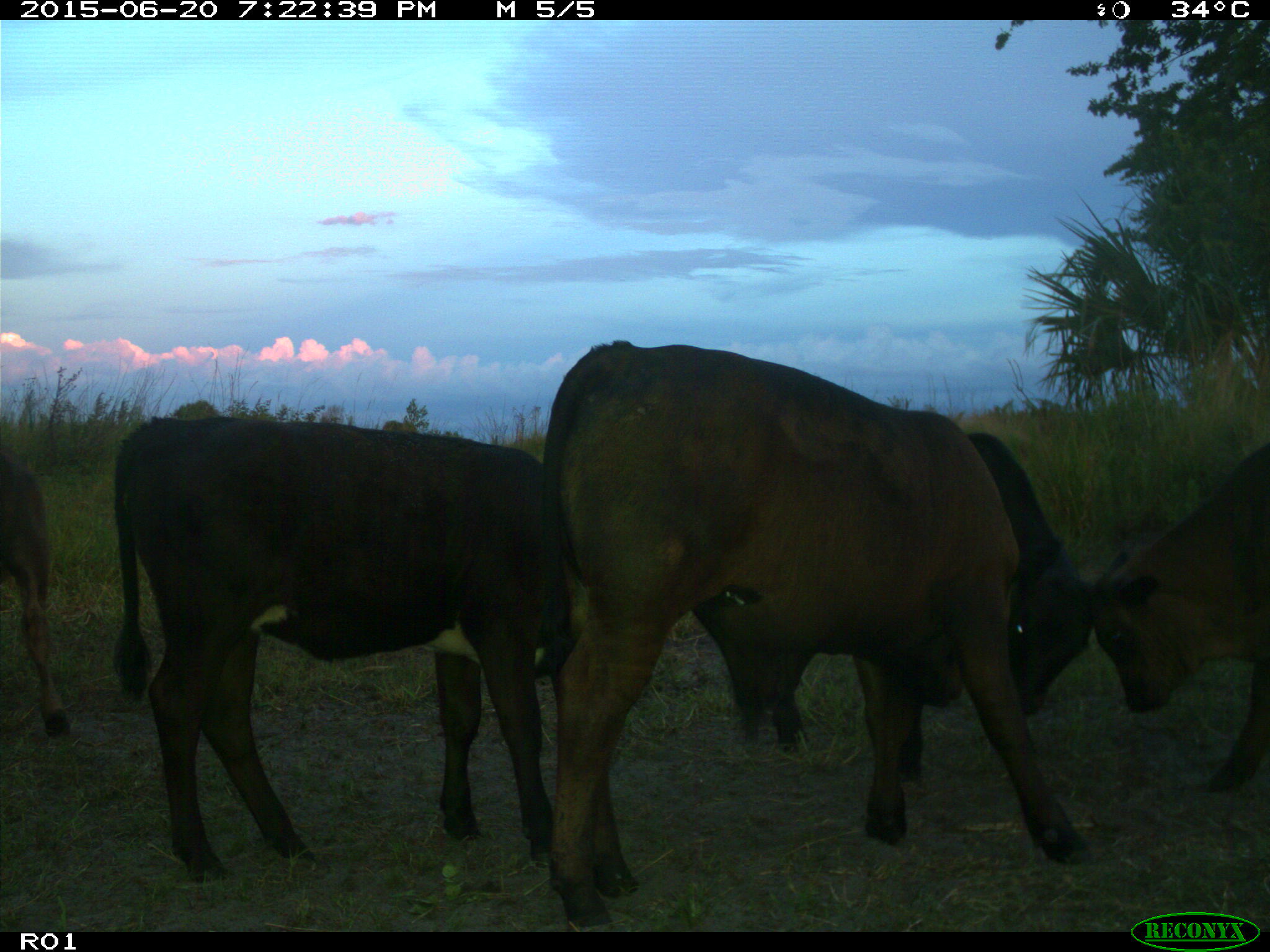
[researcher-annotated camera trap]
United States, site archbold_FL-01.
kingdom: Animalia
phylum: Chordata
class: Mammalia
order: Artiodactyla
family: Bovidae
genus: Bos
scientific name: Bos taurus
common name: domestic cow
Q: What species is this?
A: Bos taurus (domestic cow).